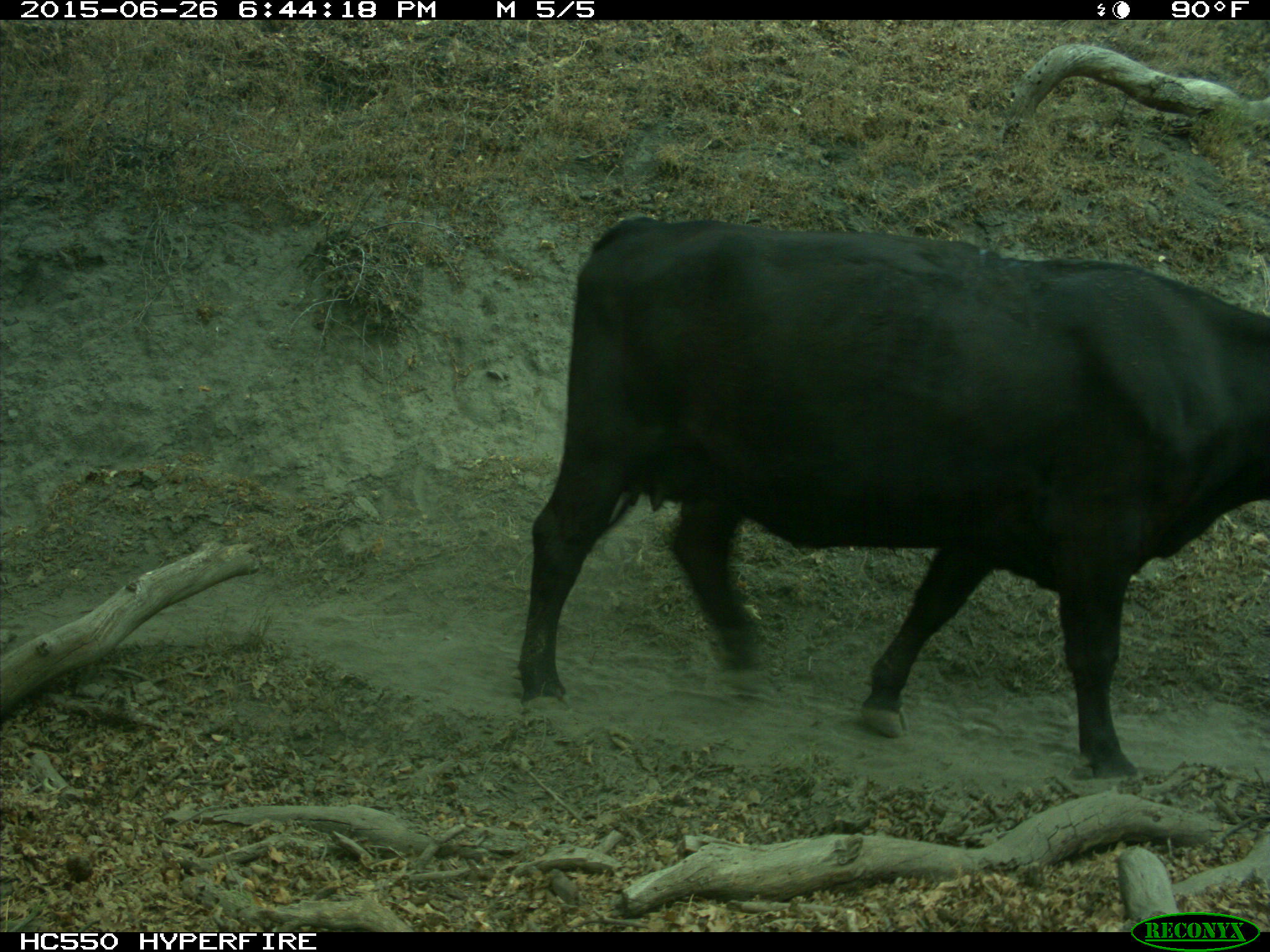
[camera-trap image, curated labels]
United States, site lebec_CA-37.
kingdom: Animalia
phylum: Chordata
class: Mammalia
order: Artiodactyla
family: Bovidae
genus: Bos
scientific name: Bos taurus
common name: domestic cow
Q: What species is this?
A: Bos taurus (domestic cow).